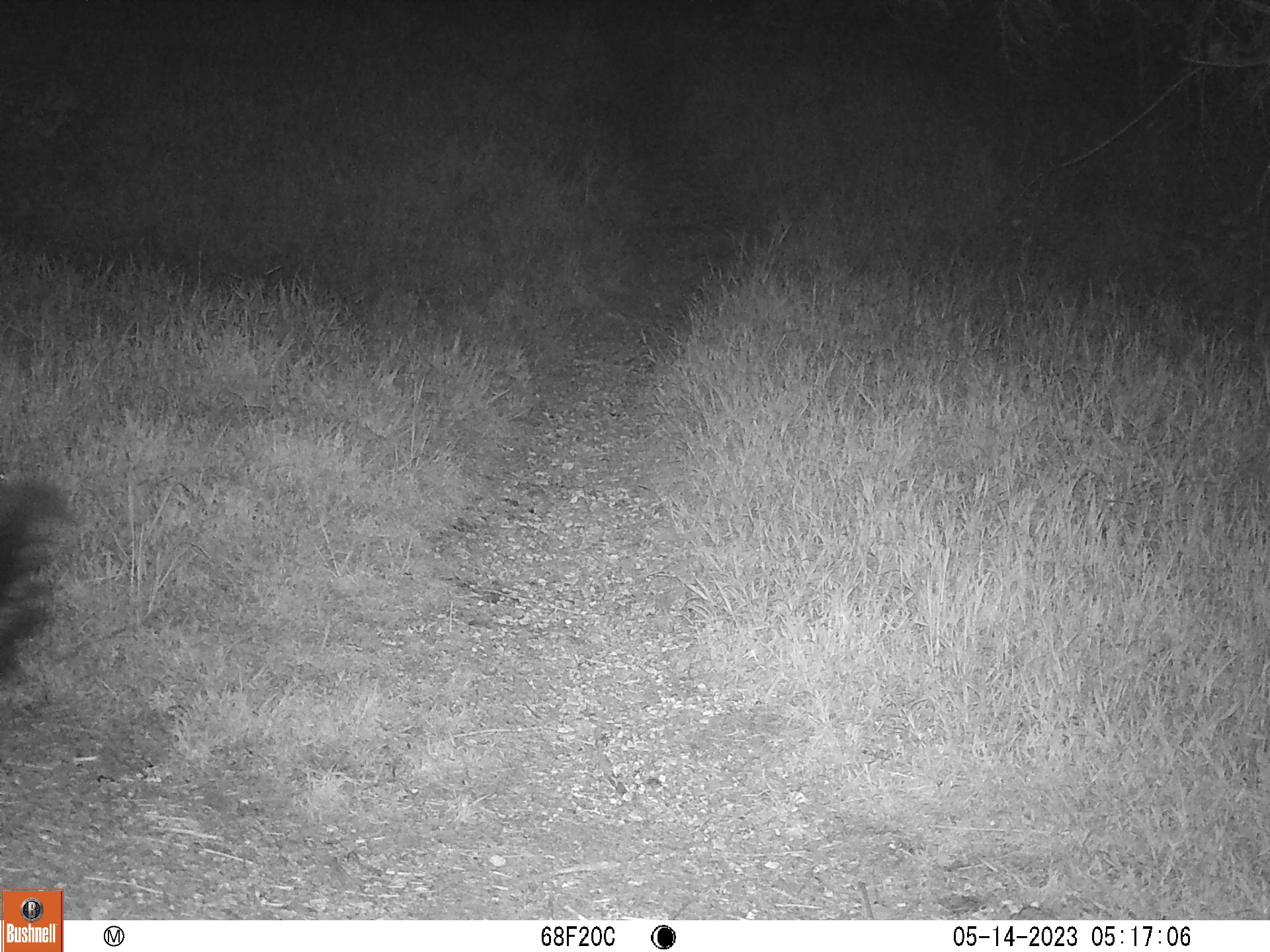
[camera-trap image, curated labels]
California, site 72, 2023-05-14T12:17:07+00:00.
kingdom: Animalia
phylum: Chordata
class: Mammalia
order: Carnivora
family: Mephitidae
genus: Mephitis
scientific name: Mephitis mephitis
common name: striped skunk